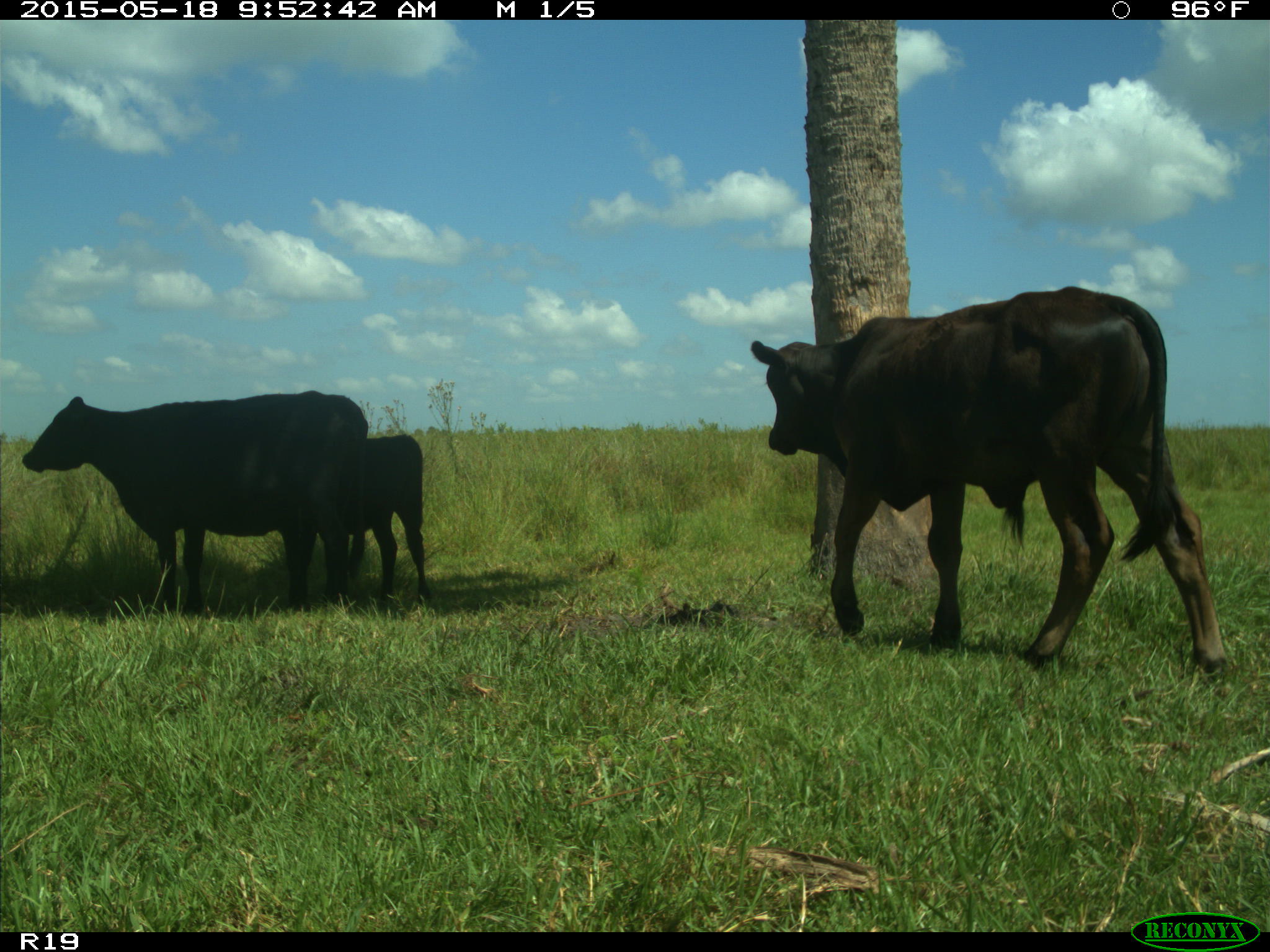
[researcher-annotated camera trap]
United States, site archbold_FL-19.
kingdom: Animalia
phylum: Chordata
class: Mammalia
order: Artiodactyla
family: Bovidae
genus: Bos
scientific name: Bos taurus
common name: domestic cow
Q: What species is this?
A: Bos taurus (domestic cow).